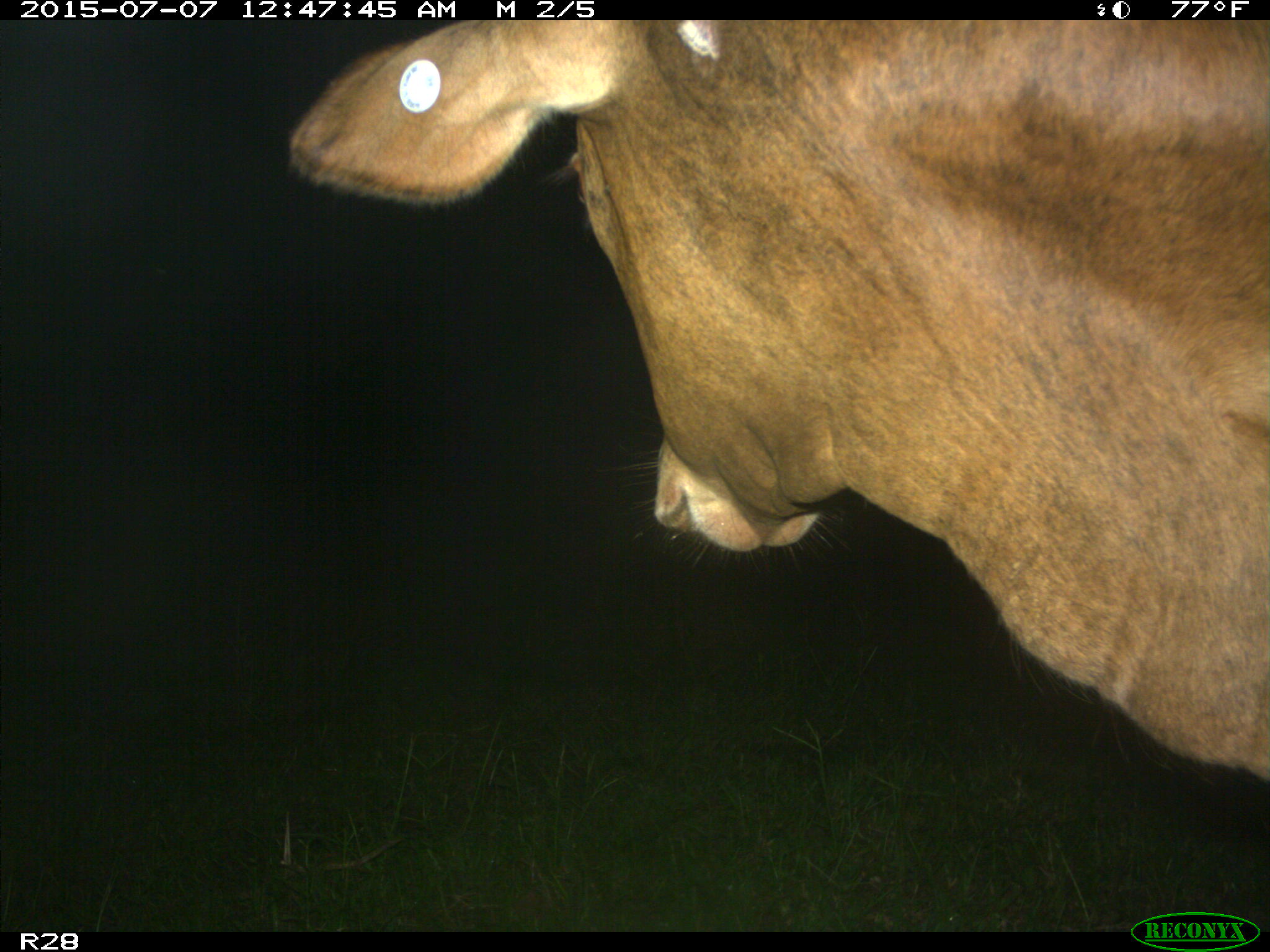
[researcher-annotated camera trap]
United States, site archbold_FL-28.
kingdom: Animalia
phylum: Chordata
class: Mammalia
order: Artiodactyla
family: Bovidae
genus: Bos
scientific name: Bos taurus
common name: domestic cow